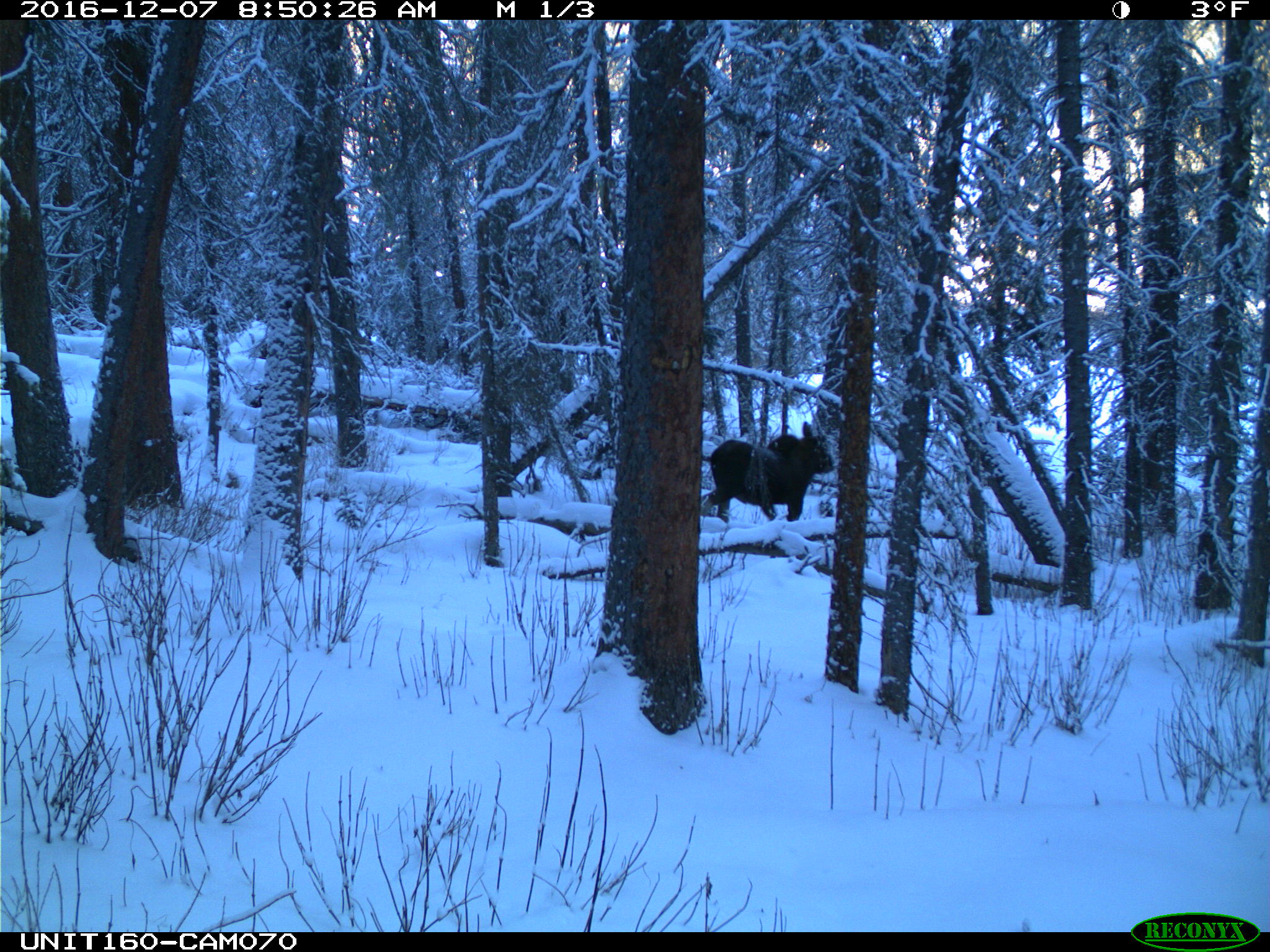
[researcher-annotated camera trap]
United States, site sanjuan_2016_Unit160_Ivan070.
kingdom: Animalia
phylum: Chordata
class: Mammalia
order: Artiodactyla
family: Cervidae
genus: Alces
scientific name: Alces alces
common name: moose